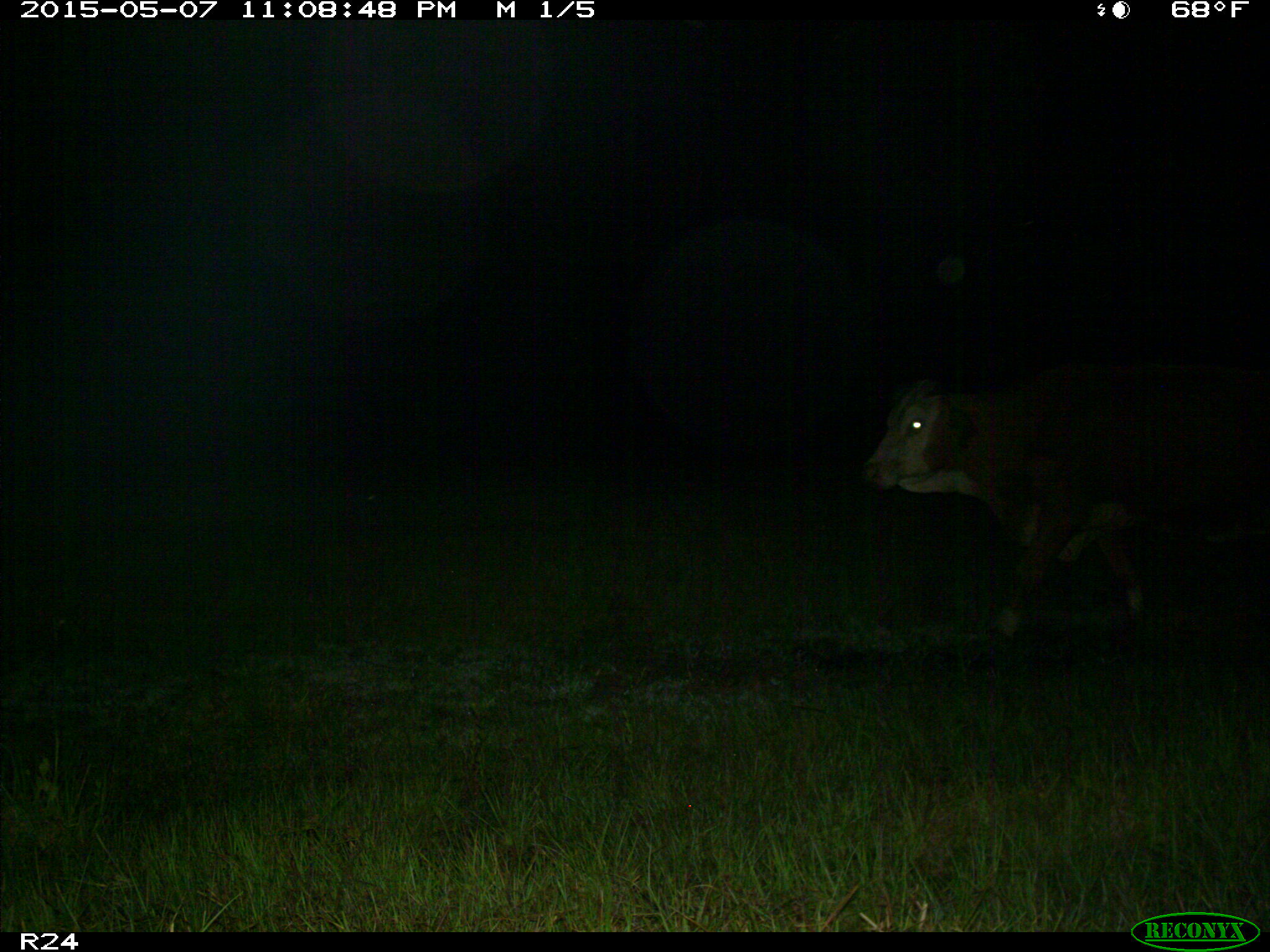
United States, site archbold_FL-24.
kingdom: Animalia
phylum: Chordata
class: Mammalia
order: Artiodactyla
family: Bovidae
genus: Bos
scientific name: Bos taurus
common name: domestic cow